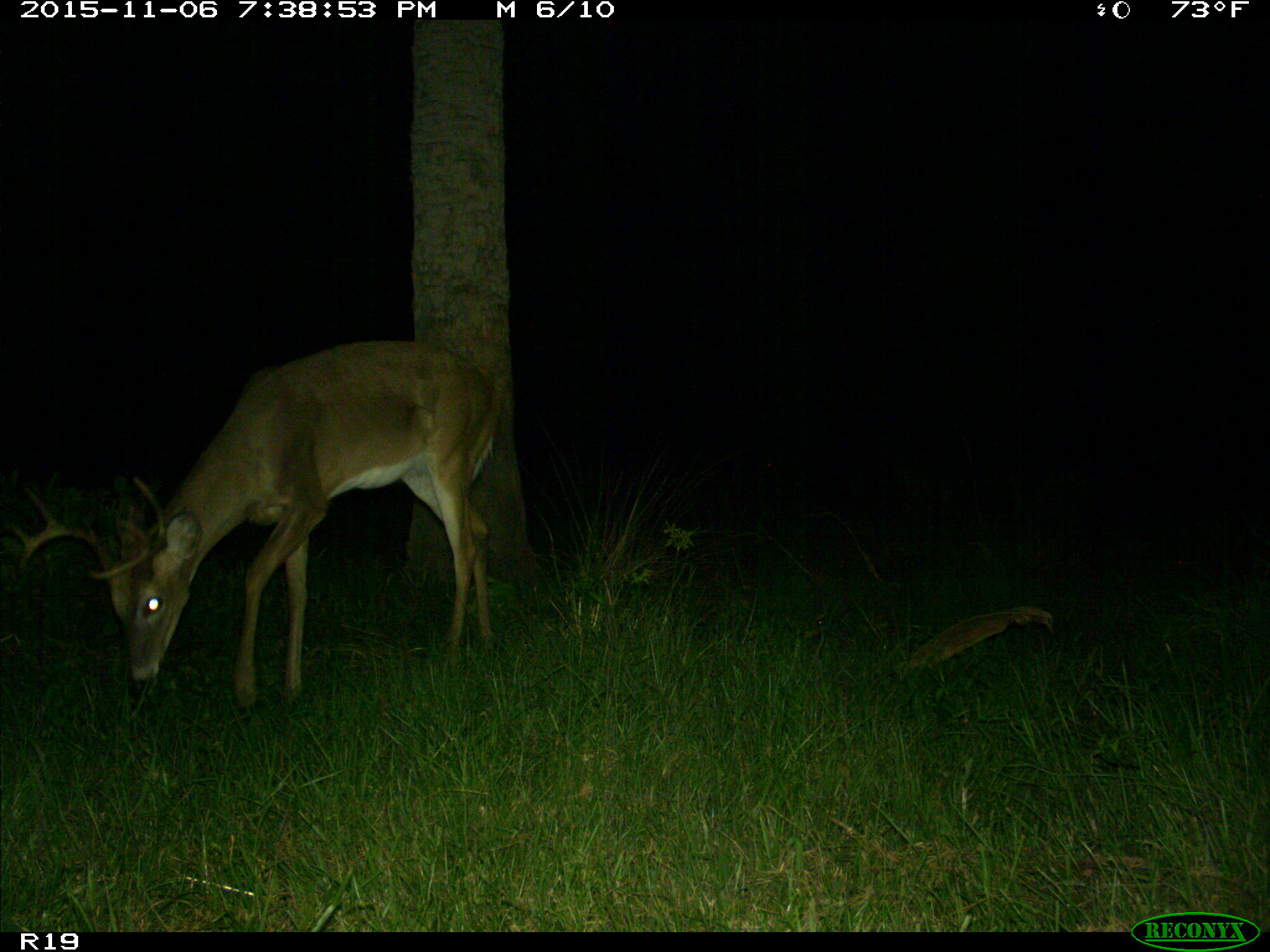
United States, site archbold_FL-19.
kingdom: Animalia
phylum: Chordata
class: Mammalia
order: Artiodactyla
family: Cervidae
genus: Odocoileus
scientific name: Odocoileus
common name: deer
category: unidentified deer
Unidentified deer (deer) (Odocoileus).